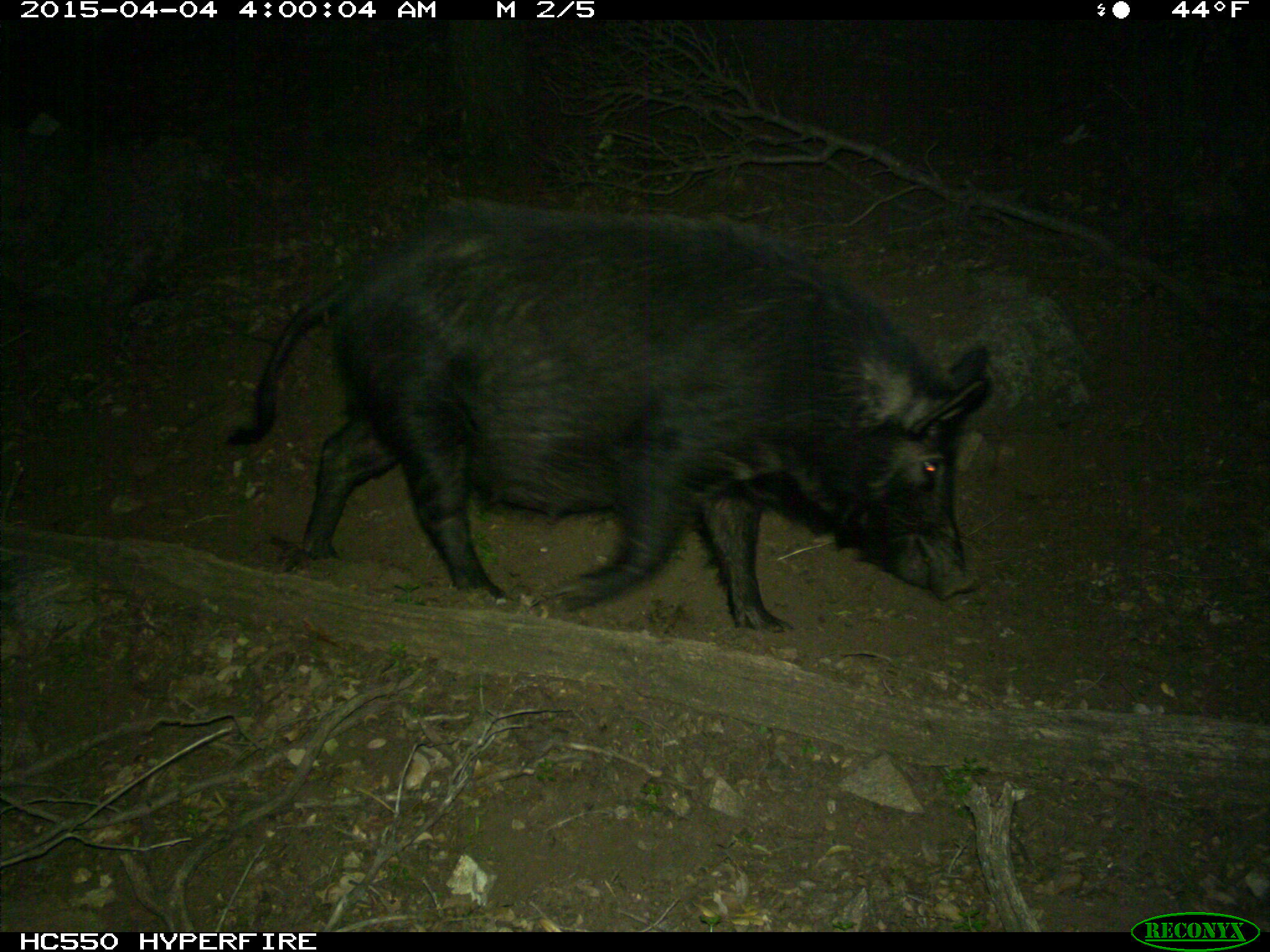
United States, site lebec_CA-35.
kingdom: Animalia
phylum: Chordata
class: Mammalia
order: Artiodactyla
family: Suidae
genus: Sus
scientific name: Sus scrofa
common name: wild boar